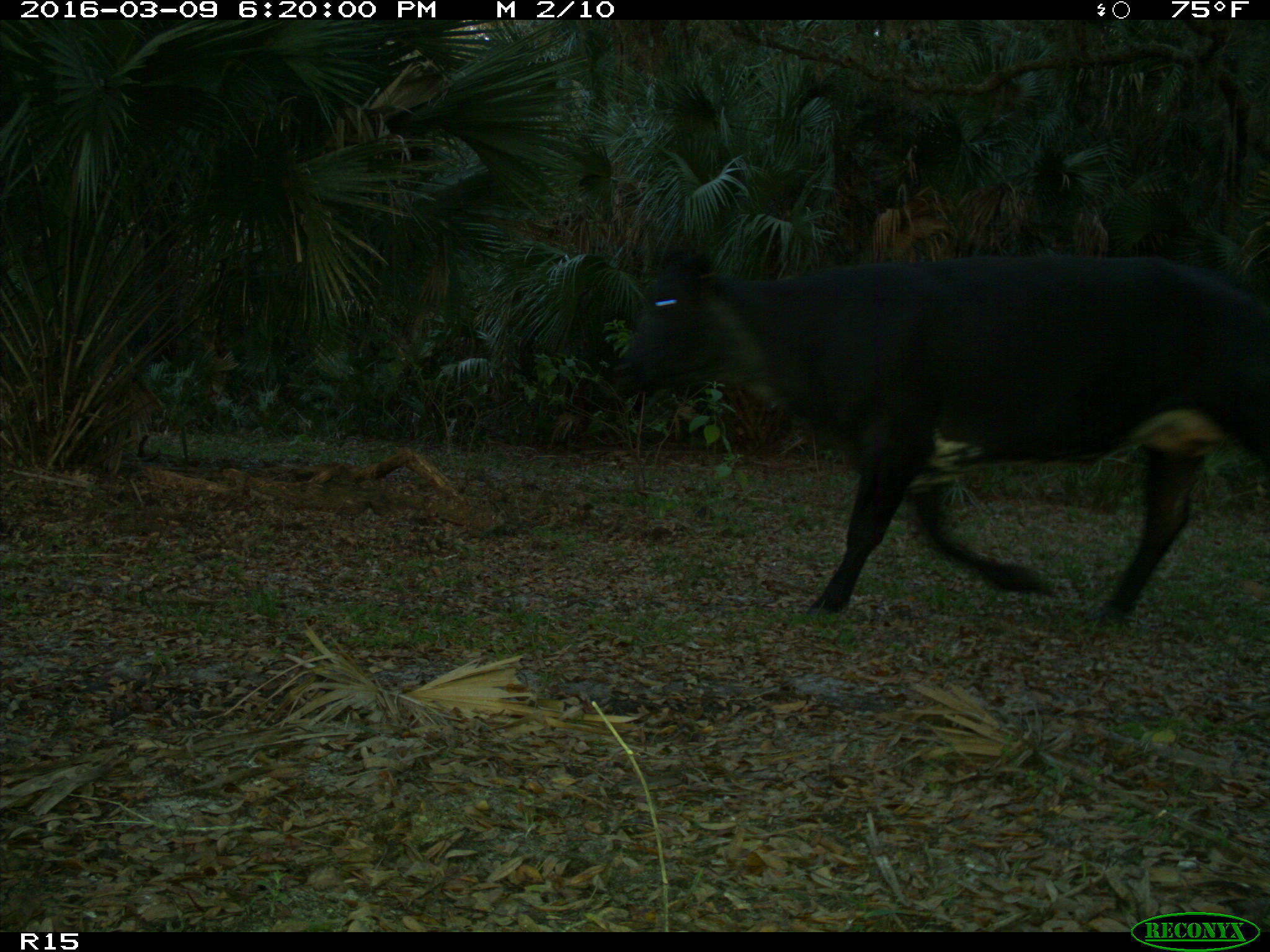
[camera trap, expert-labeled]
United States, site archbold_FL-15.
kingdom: Animalia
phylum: Chordata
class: Mammalia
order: Artiodactyla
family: Bovidae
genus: Bos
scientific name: Bos taurus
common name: domestic cow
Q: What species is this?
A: Bos taurus (domestic cow).